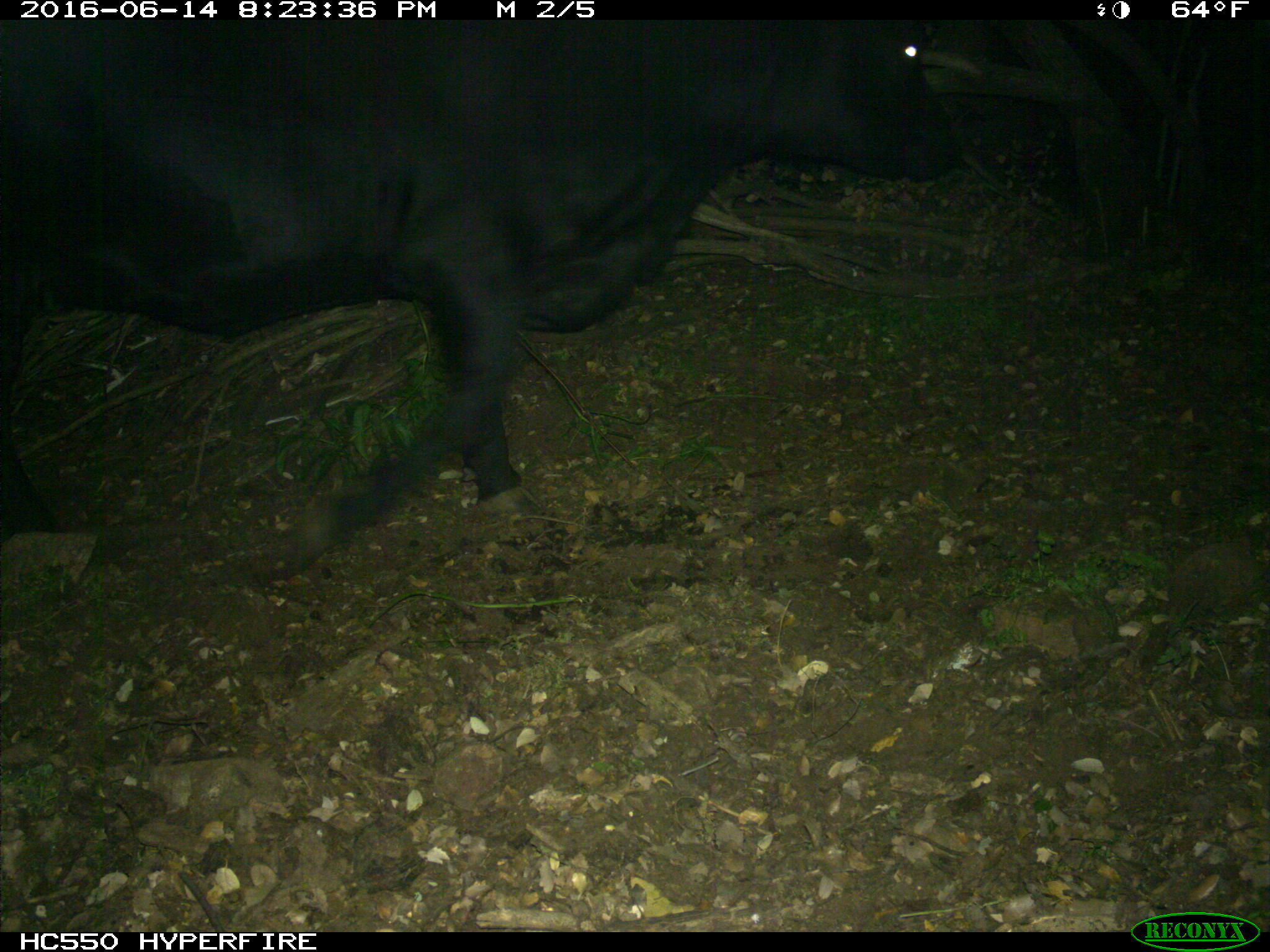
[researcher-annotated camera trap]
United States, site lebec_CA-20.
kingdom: Animalia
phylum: Chordata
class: Mammalia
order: Artiodactyla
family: Bovidae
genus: Bos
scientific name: Bos taurus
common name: domestic cow